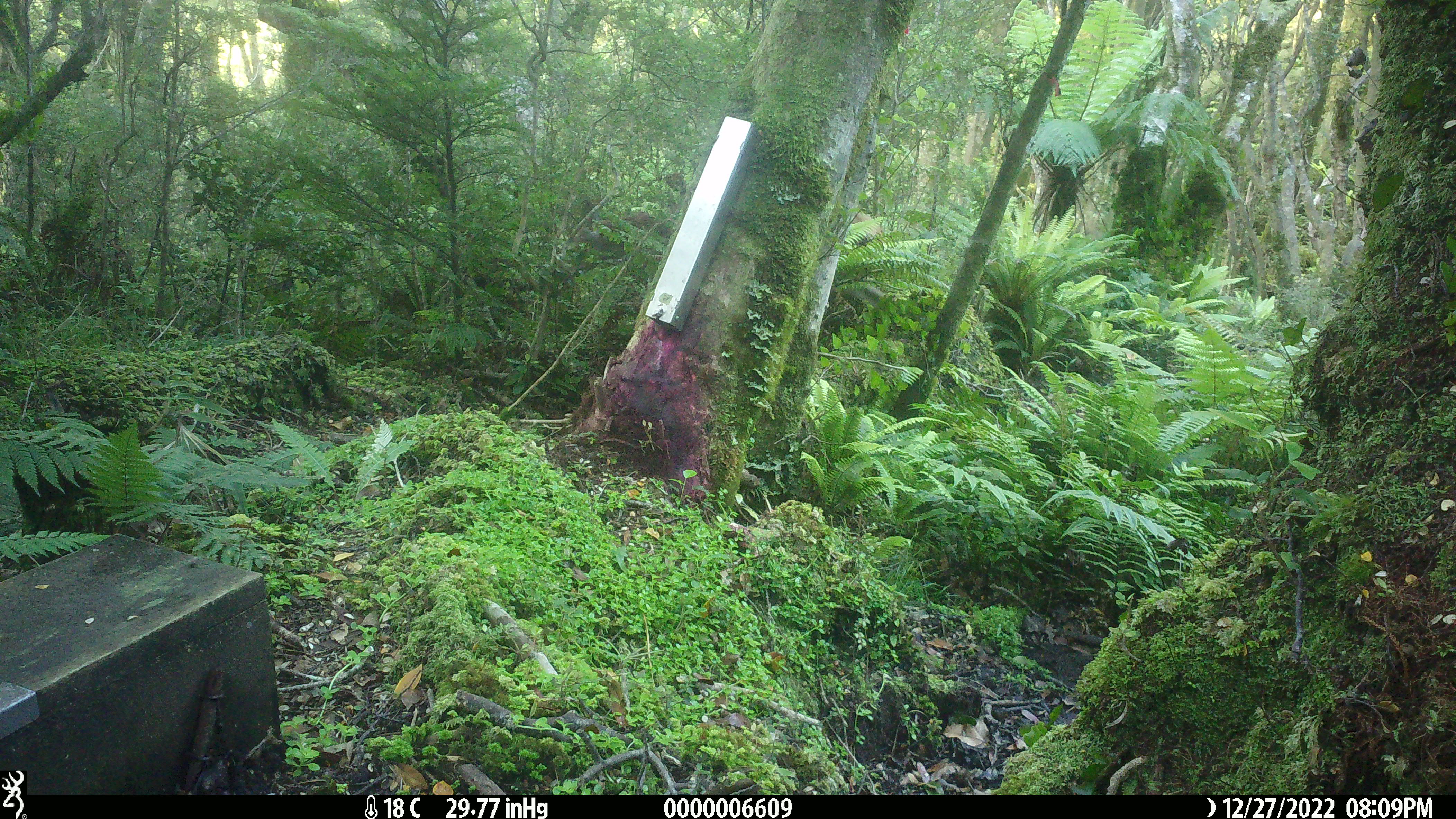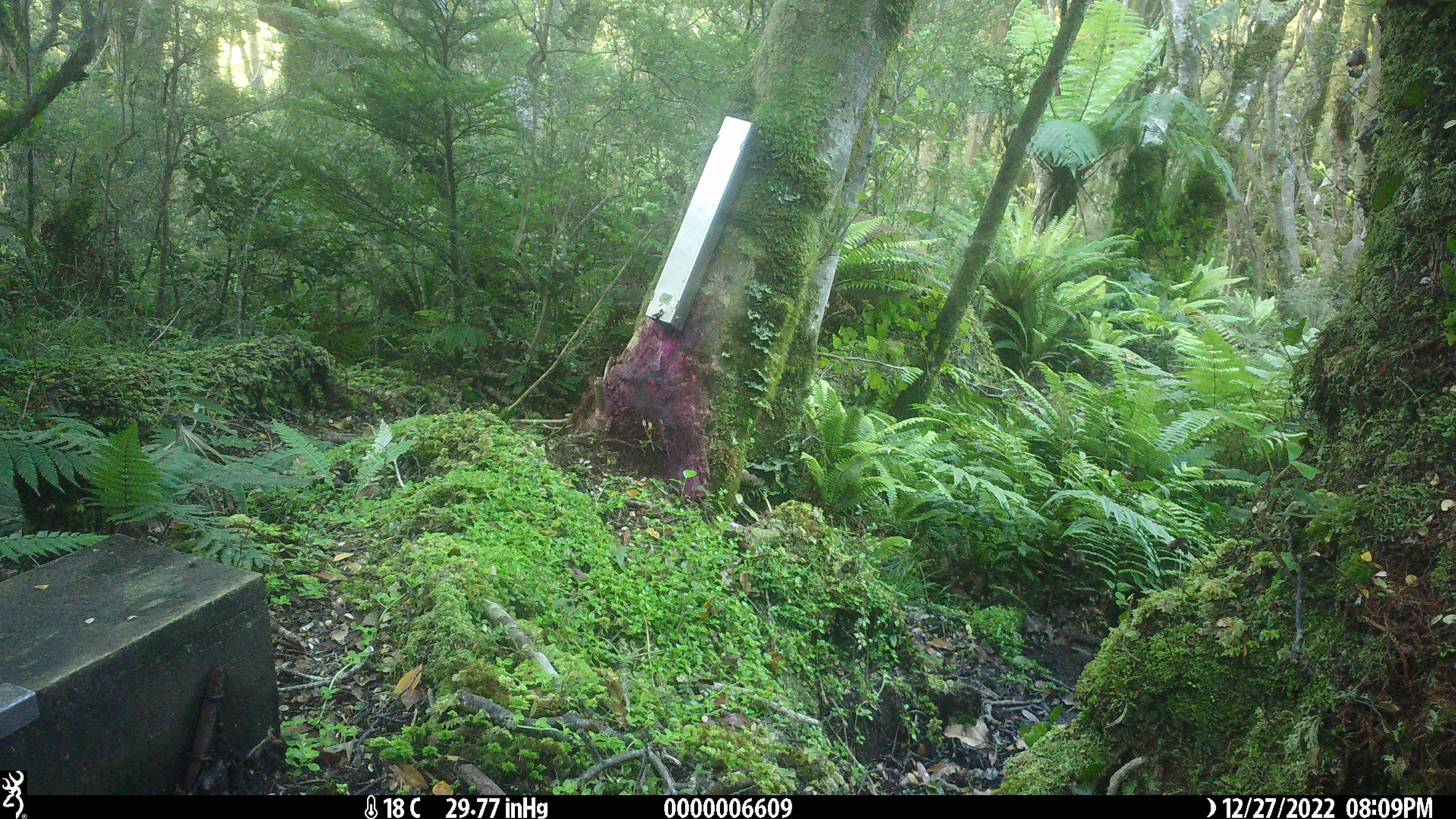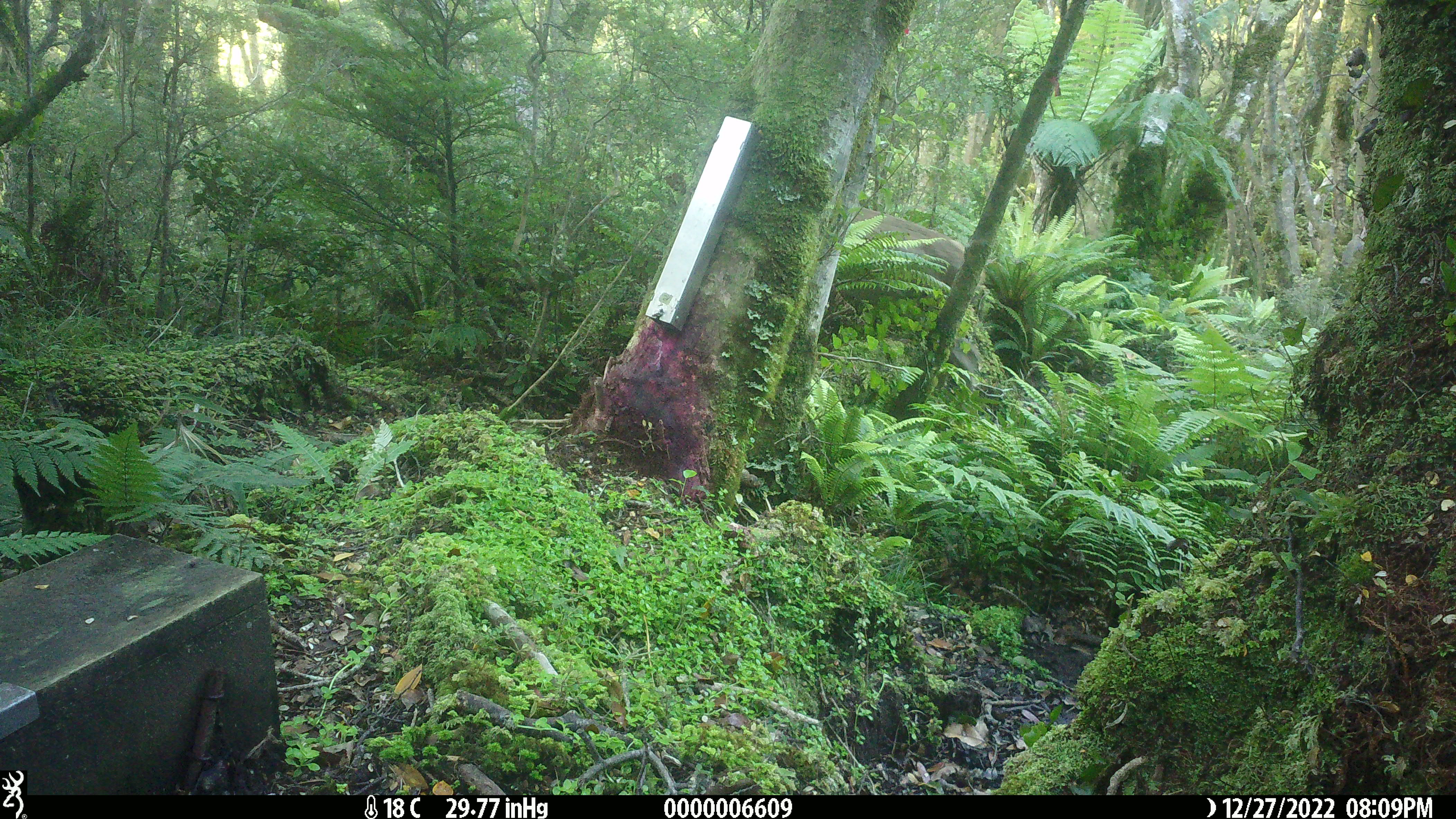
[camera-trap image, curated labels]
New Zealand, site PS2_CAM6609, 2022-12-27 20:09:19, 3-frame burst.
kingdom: Animalia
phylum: Chordata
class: Mammalia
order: Artiodactyla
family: Cervidae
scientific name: Cervidae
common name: deer